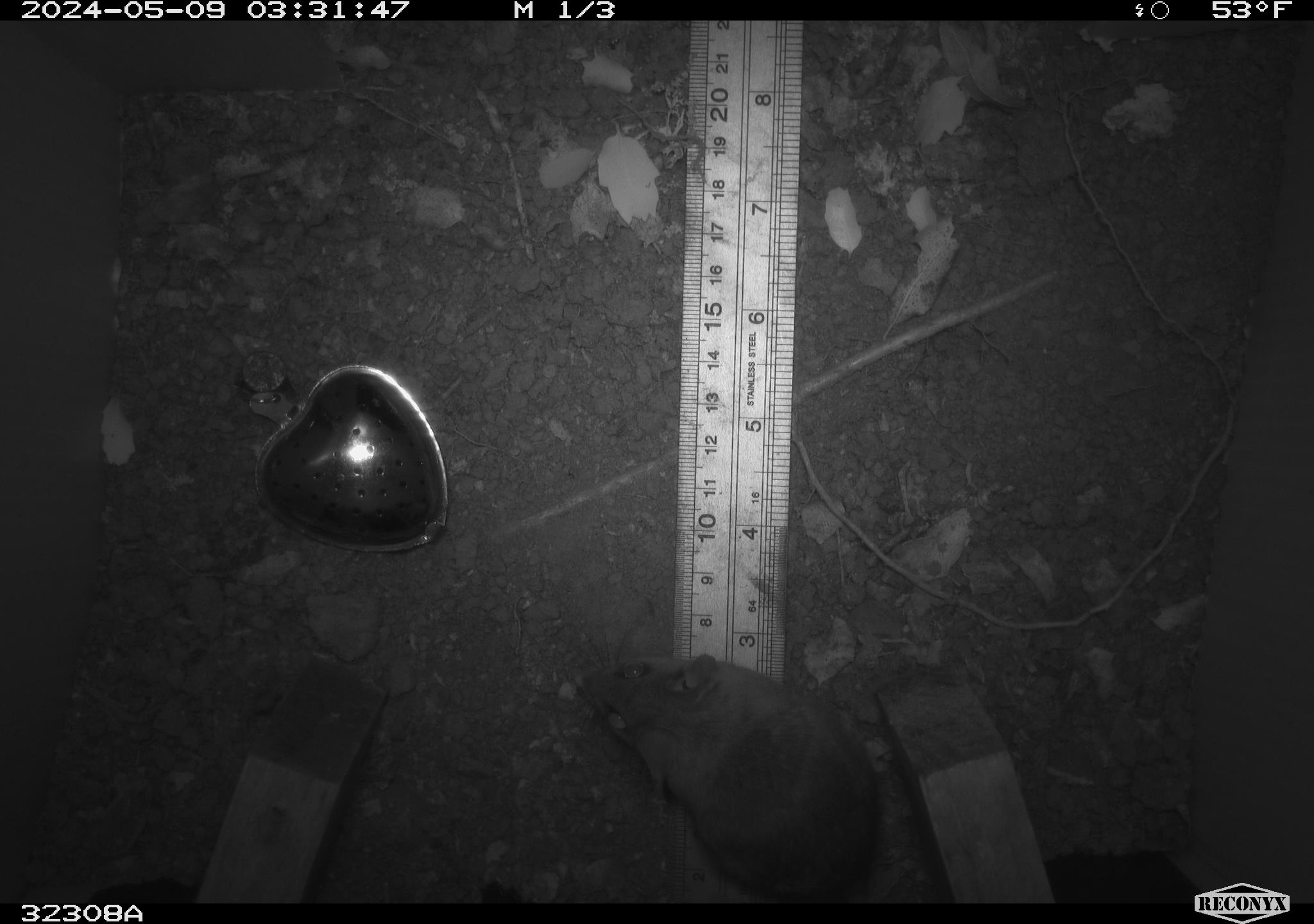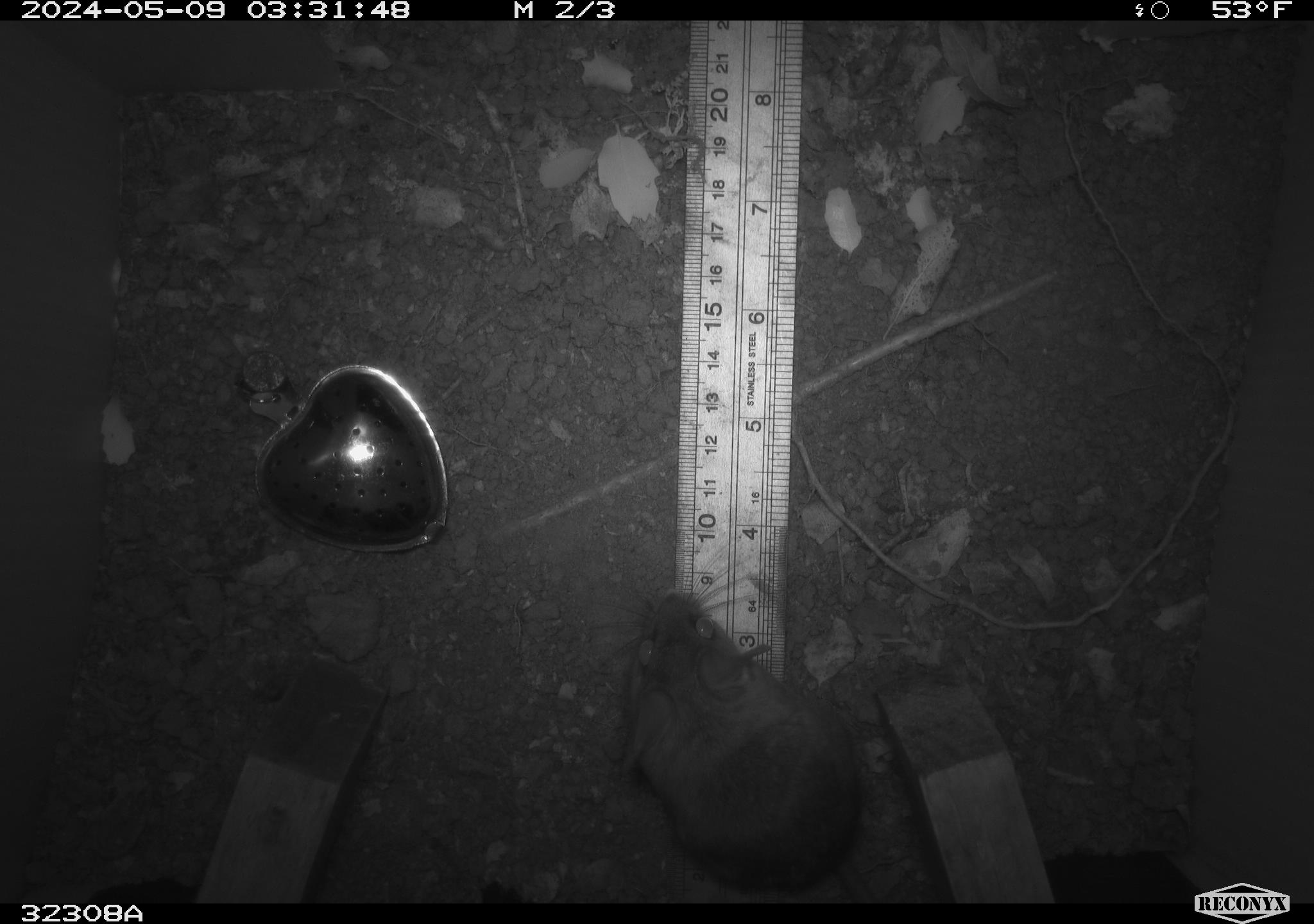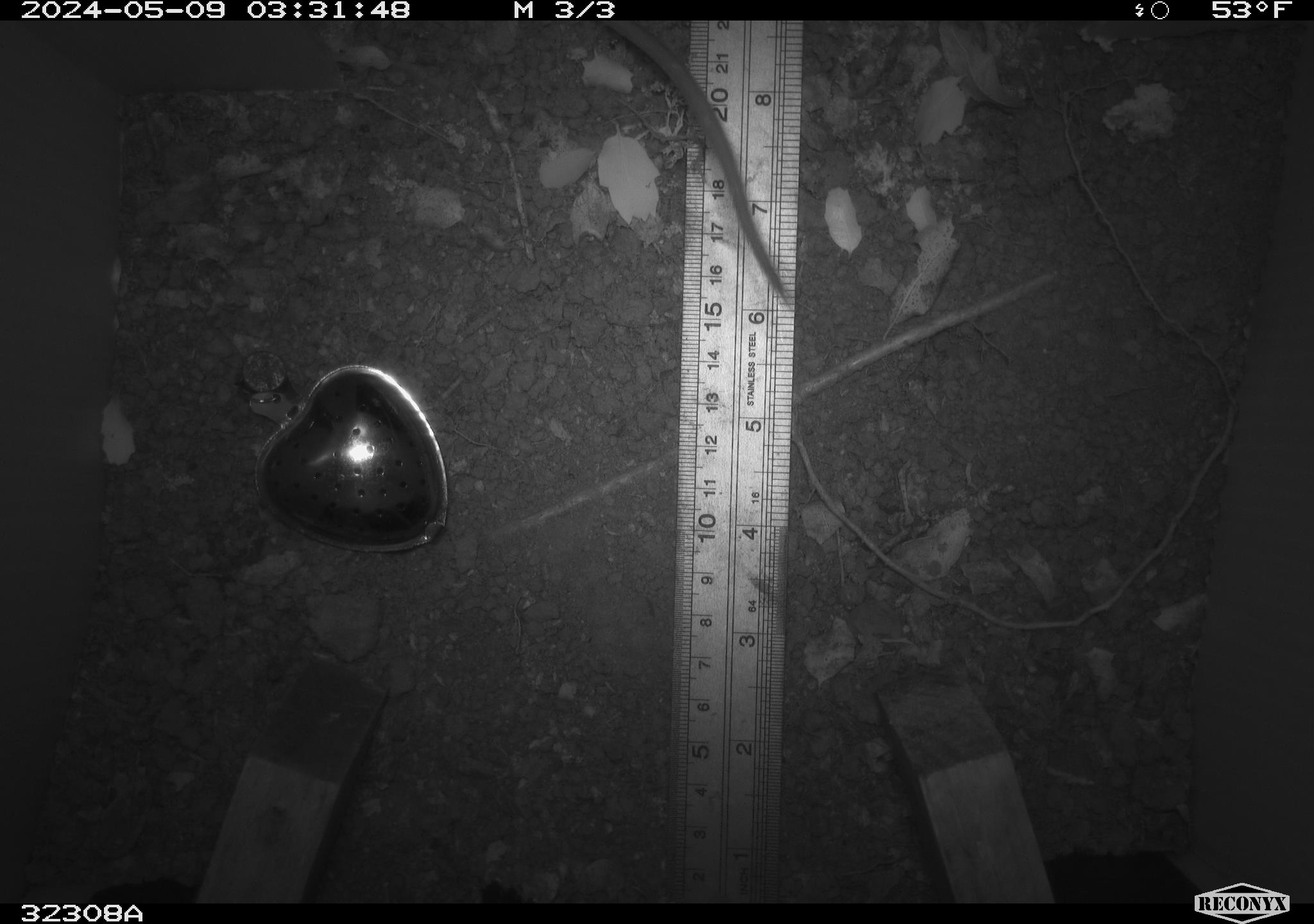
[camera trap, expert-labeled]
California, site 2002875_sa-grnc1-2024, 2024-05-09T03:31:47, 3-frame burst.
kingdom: Animalia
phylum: Chordata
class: Mammalia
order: Rodentia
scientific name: Rodentia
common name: rodent